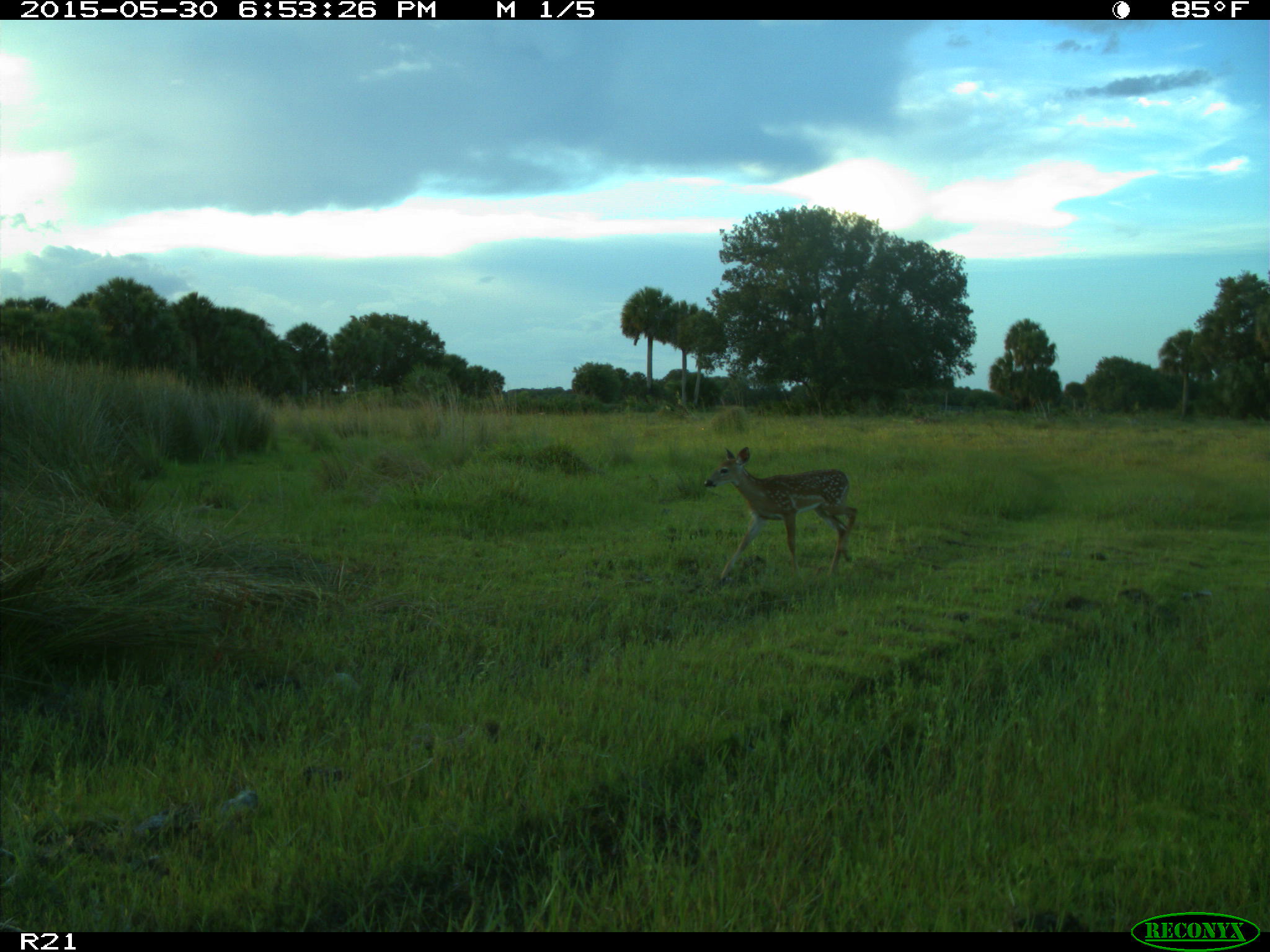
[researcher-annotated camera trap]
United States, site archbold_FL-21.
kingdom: Animalia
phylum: Chordata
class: Mammalia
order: Artiodactyla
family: Cervidae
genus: Odocoileus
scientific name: Odocoileus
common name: deer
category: unidentified deer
Unidentified deer (deer) (Odocoileus).